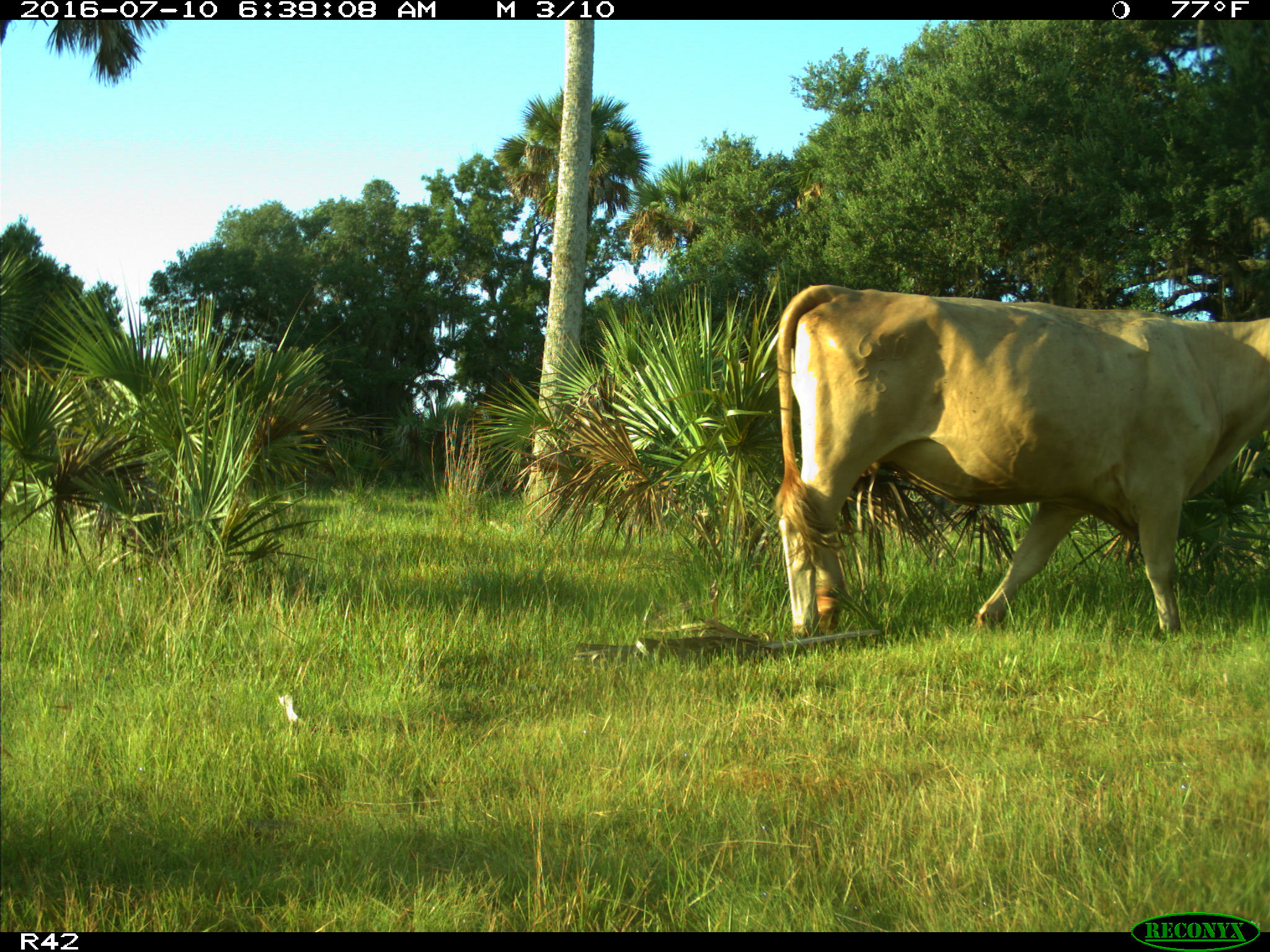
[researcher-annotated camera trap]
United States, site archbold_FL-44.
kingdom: Animalia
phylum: Chordata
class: Mammalia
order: Artiodactyla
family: Bovidae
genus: Bos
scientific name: Bos taurus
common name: domestic cow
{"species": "Bos taurus (domestic cow)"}